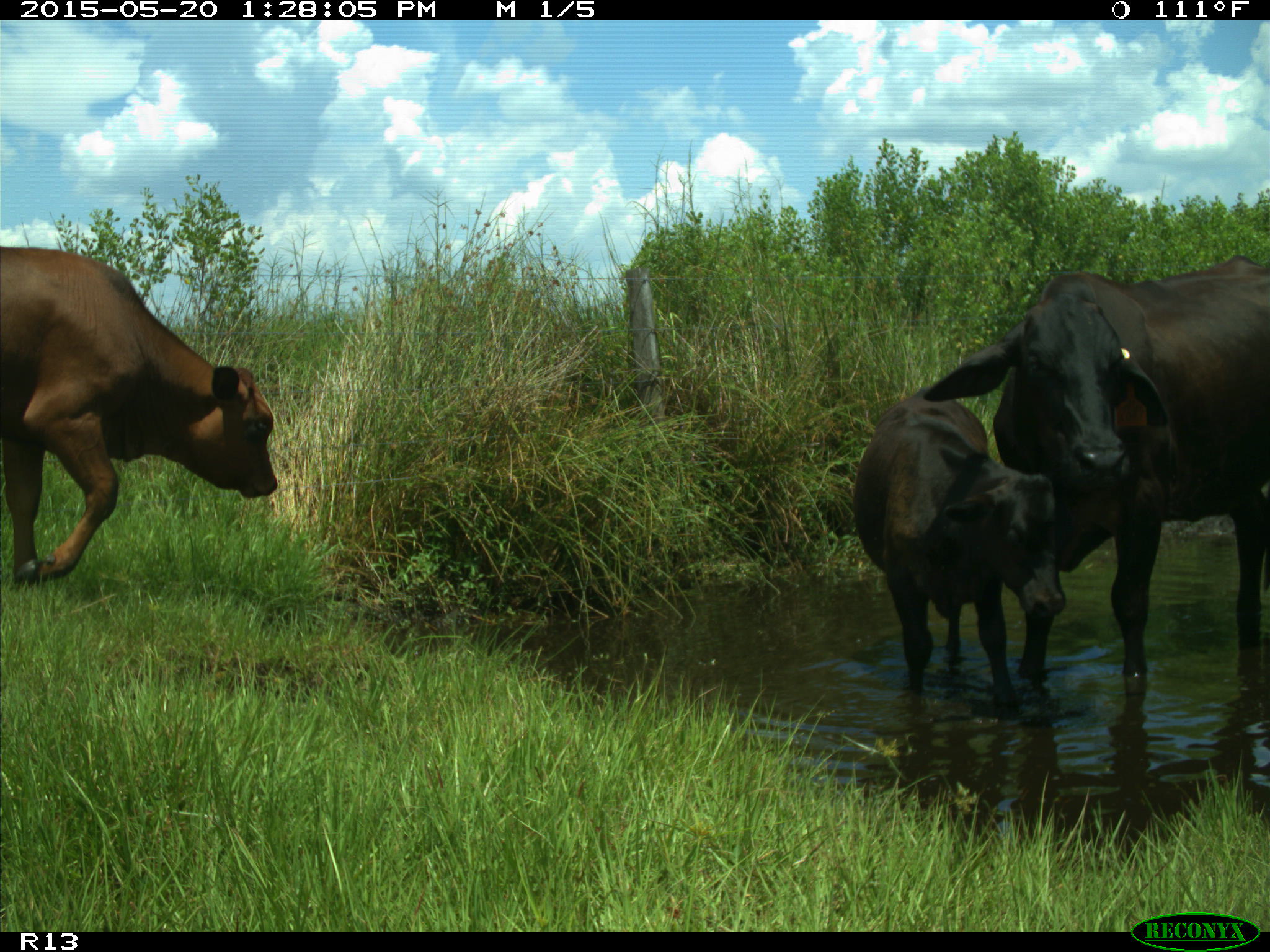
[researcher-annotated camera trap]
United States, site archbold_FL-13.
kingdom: Animalia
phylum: Chordata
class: Mammalia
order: Artiodactyla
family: Bovidae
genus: Bos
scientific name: Bos taurus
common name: domestic cow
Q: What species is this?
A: Bos taurus (domestic cow).